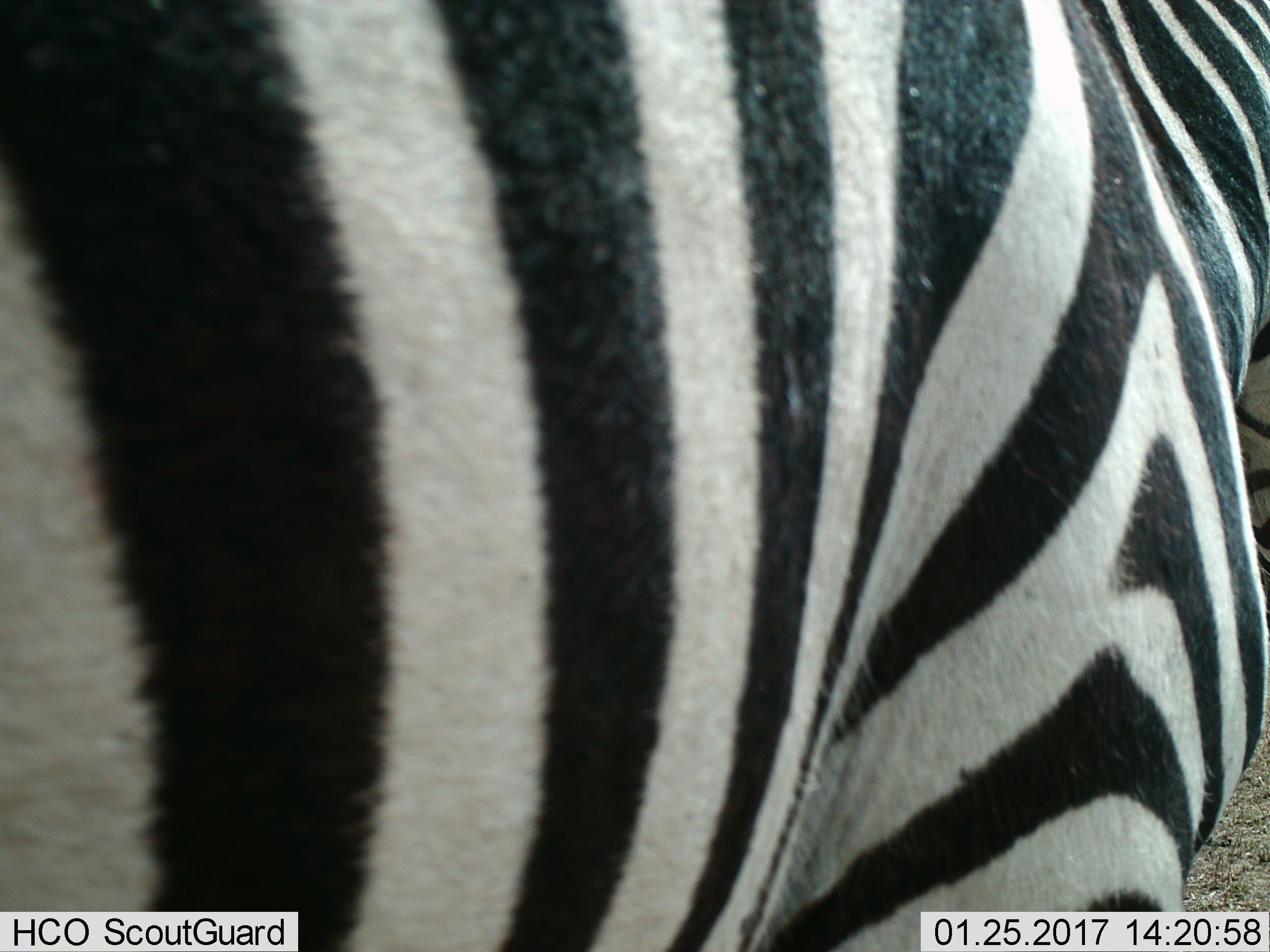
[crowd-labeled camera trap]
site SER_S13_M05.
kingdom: Animalia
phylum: Chordata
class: Mammalia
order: Perissodactyla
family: Equidae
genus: Equus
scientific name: Equus quagga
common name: plains zebra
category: zebraplains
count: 1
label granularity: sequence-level